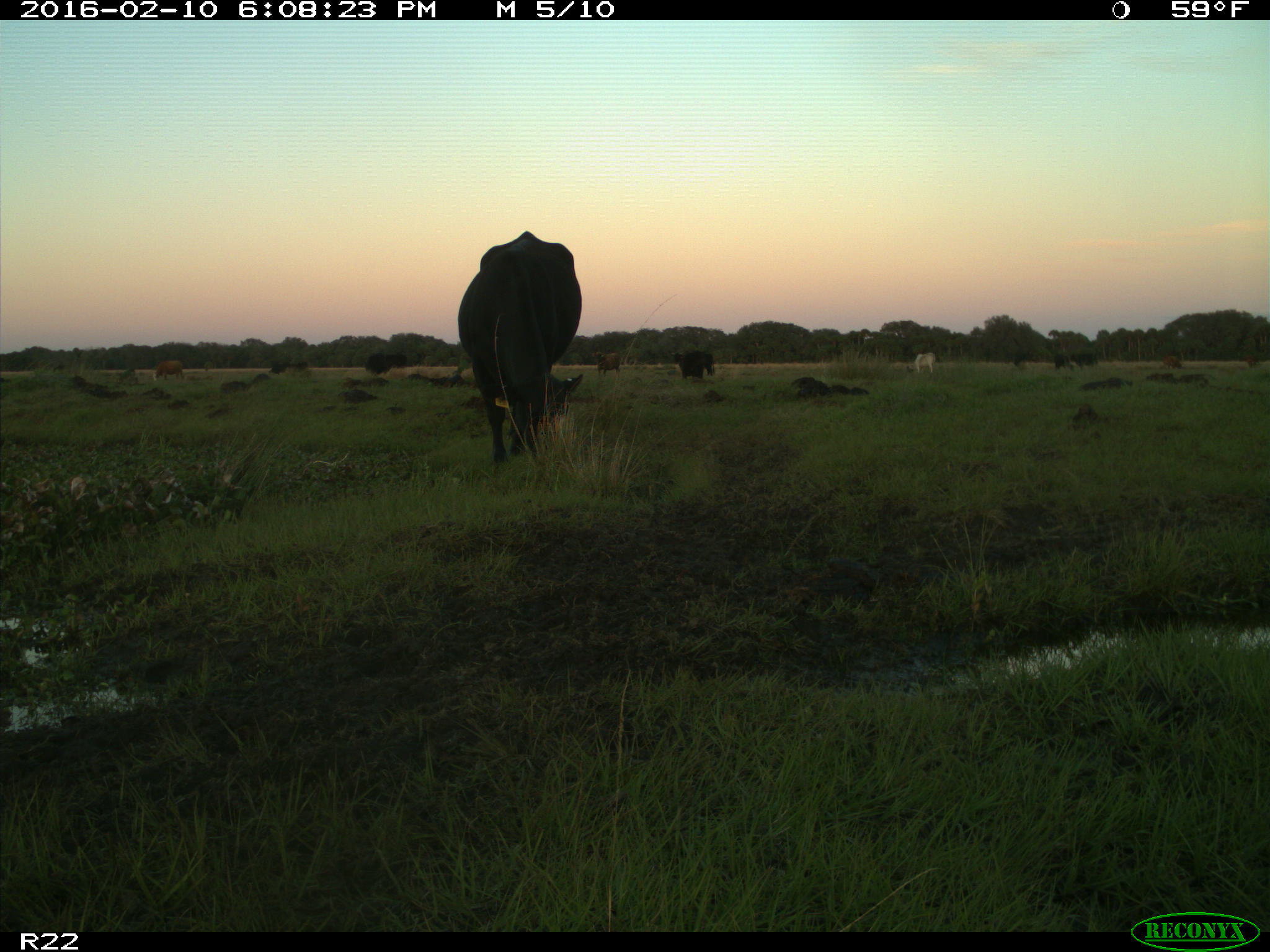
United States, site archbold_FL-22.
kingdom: Animalia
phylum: Chordata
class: Mammalia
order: Artiodactyla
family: Bovidae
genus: Bos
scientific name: Bos taurus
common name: domestic cow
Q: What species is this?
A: Bos taurus (domestic cow).